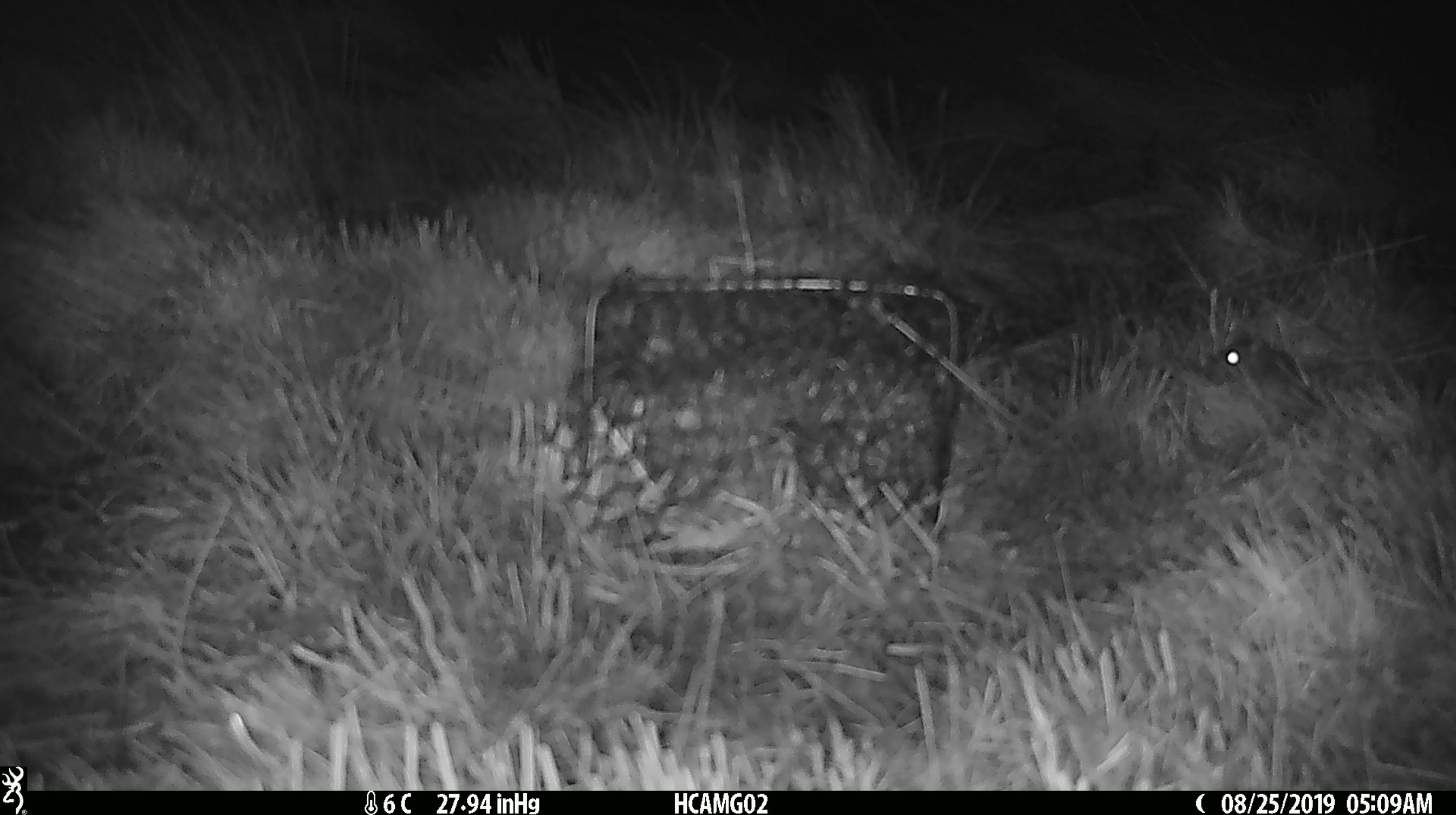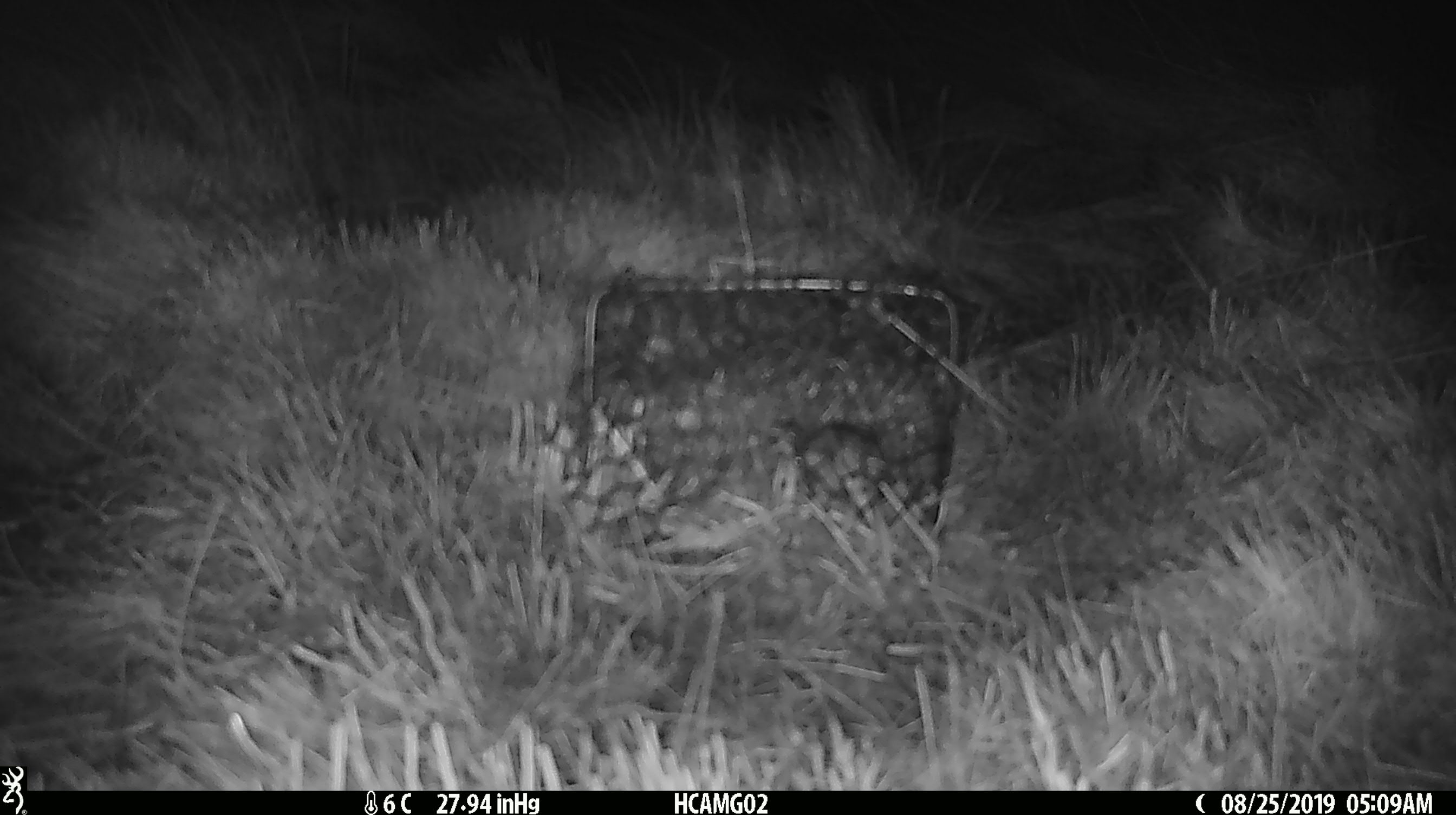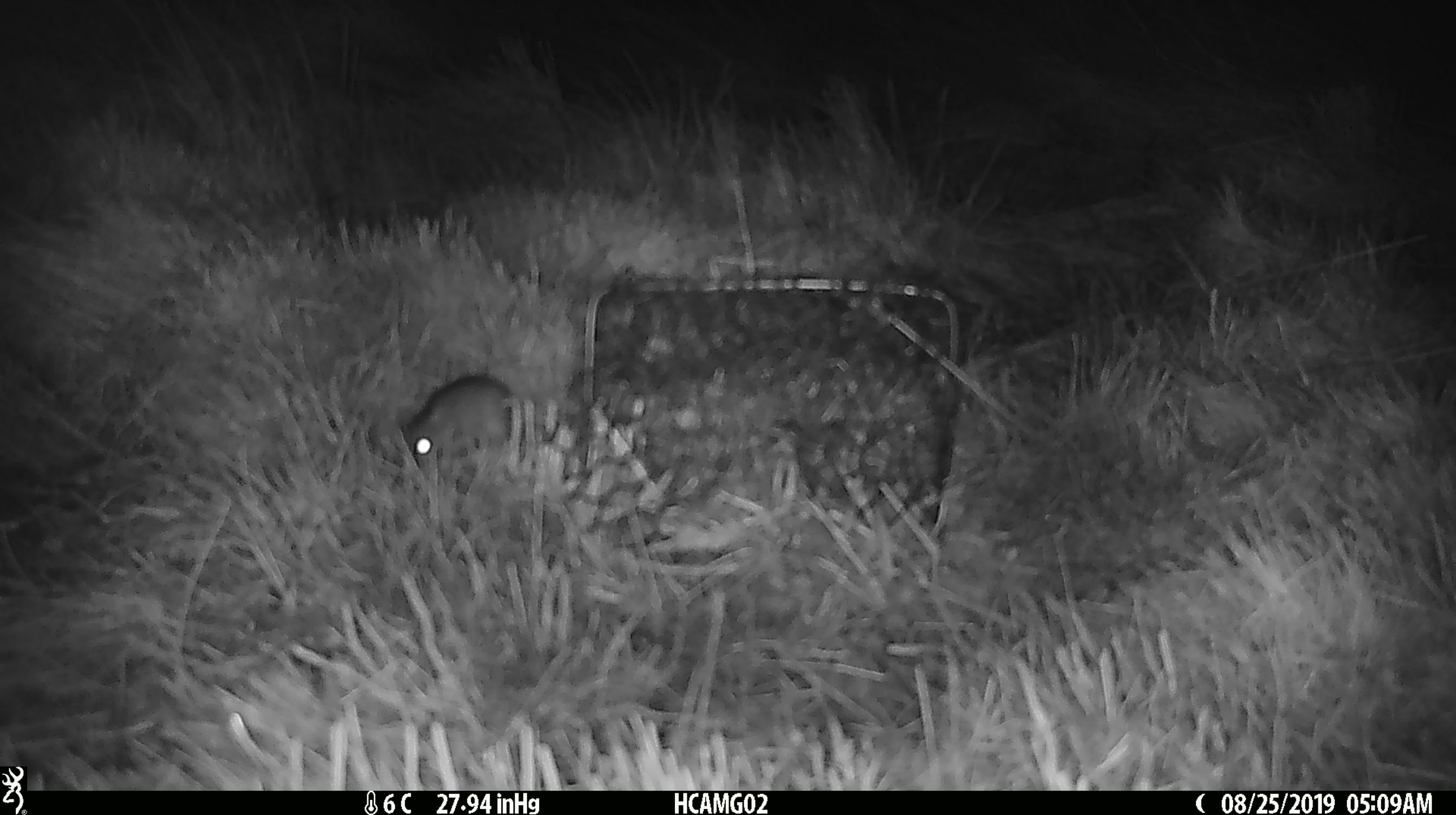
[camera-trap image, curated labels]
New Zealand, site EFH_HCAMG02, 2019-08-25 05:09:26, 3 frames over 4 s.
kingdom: Animalia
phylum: Chordata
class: Mammalia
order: Rodentia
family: Muridae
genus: Rattus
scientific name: Rattus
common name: rat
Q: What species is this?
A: Rat (Rattus).